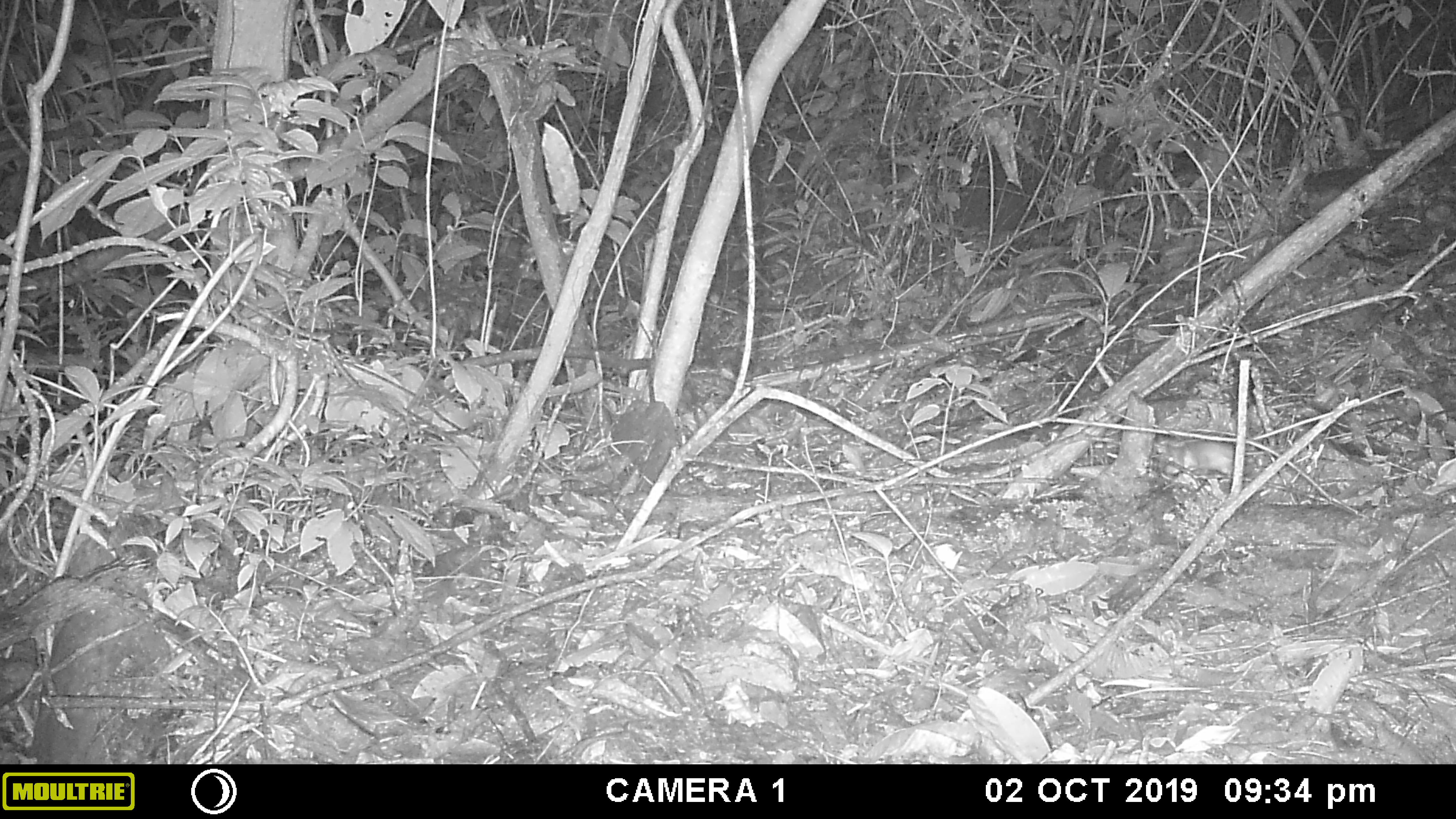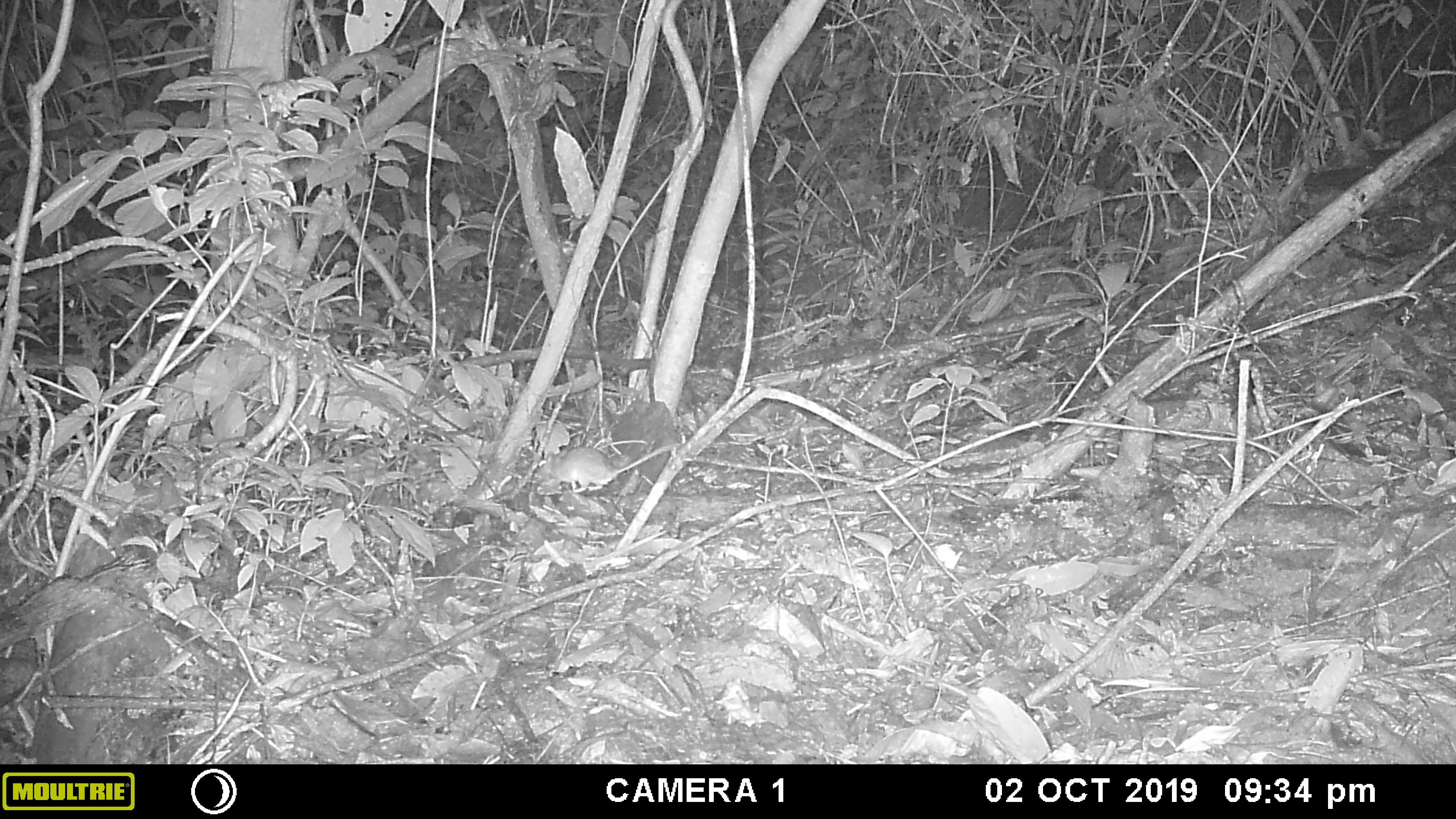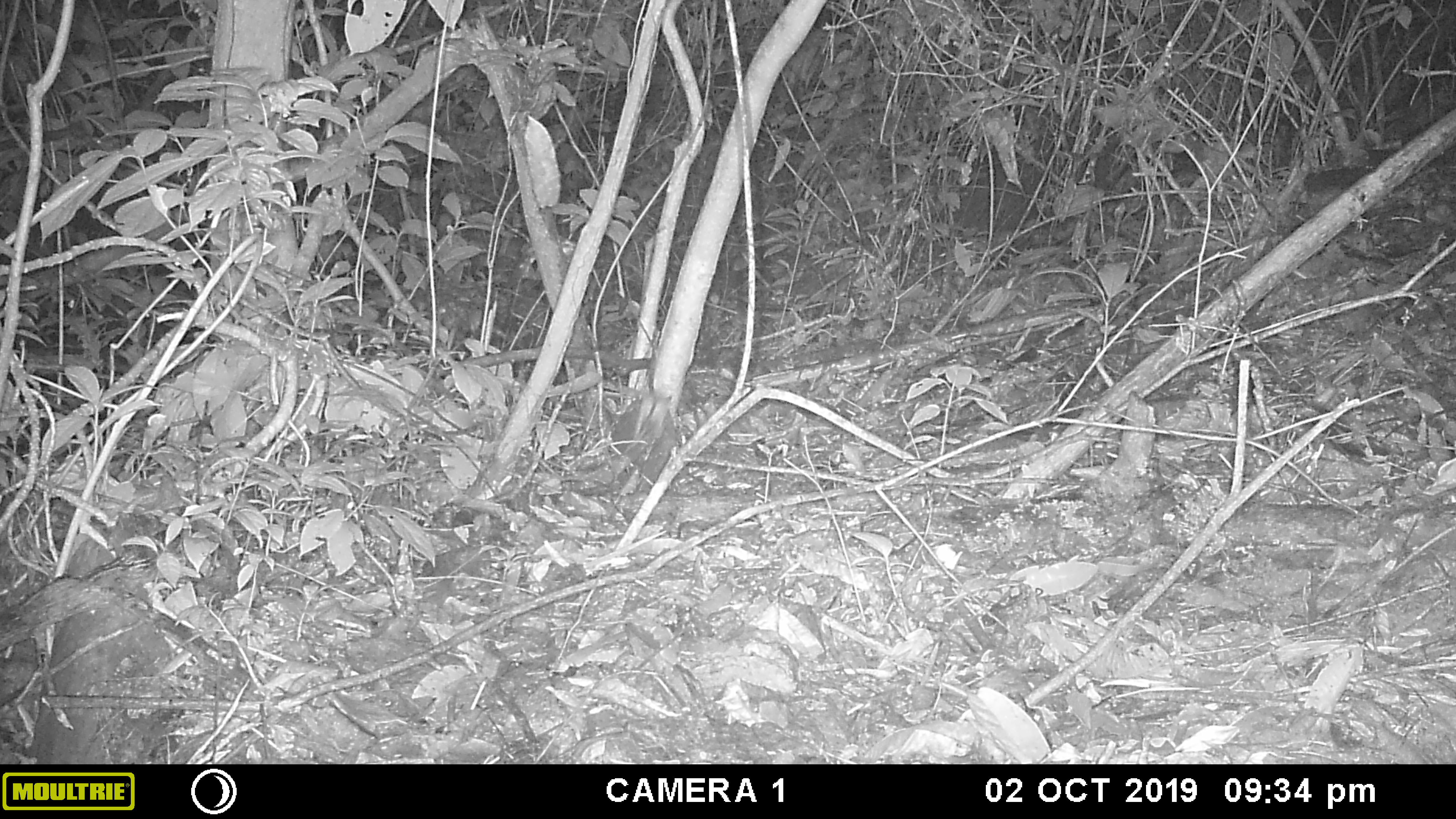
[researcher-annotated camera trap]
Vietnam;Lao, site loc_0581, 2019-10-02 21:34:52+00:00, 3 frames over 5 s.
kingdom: Animalia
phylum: Chordata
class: Mammalia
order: Rodentia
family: Muridae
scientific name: Muridae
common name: old-world mice and rats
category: unidentified murid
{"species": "unidentified murid (old-world mice and rats) (Muridae)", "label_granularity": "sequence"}